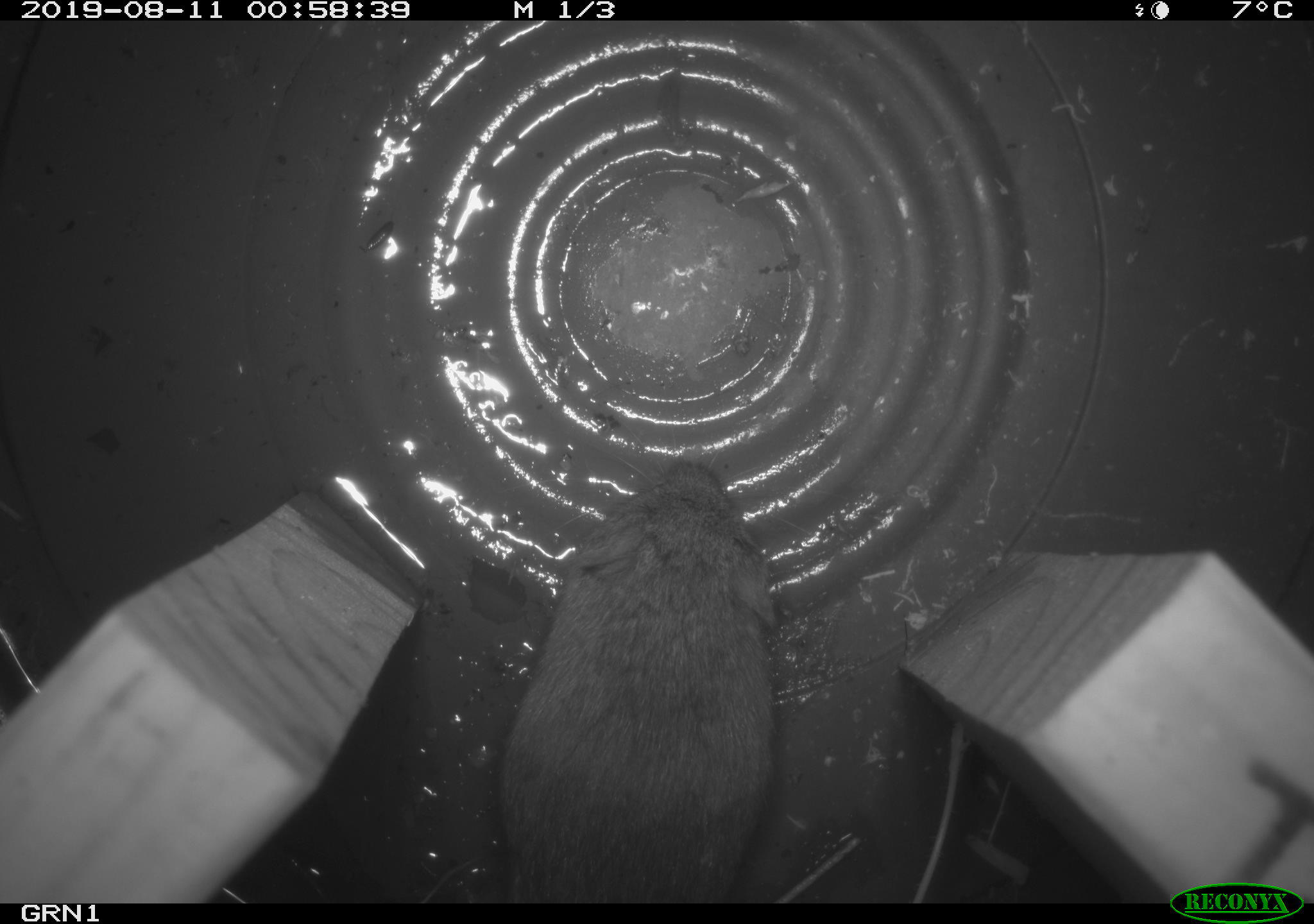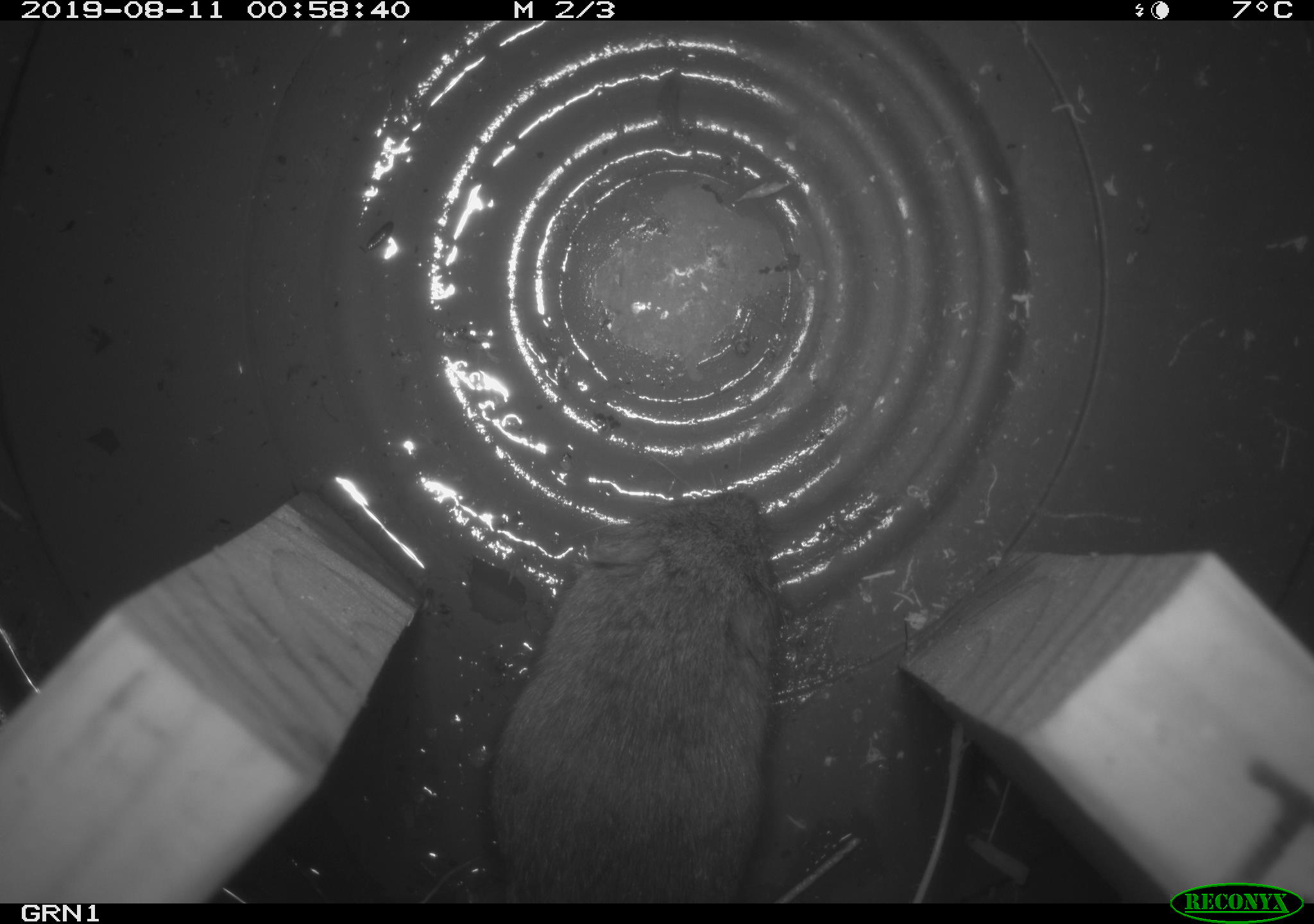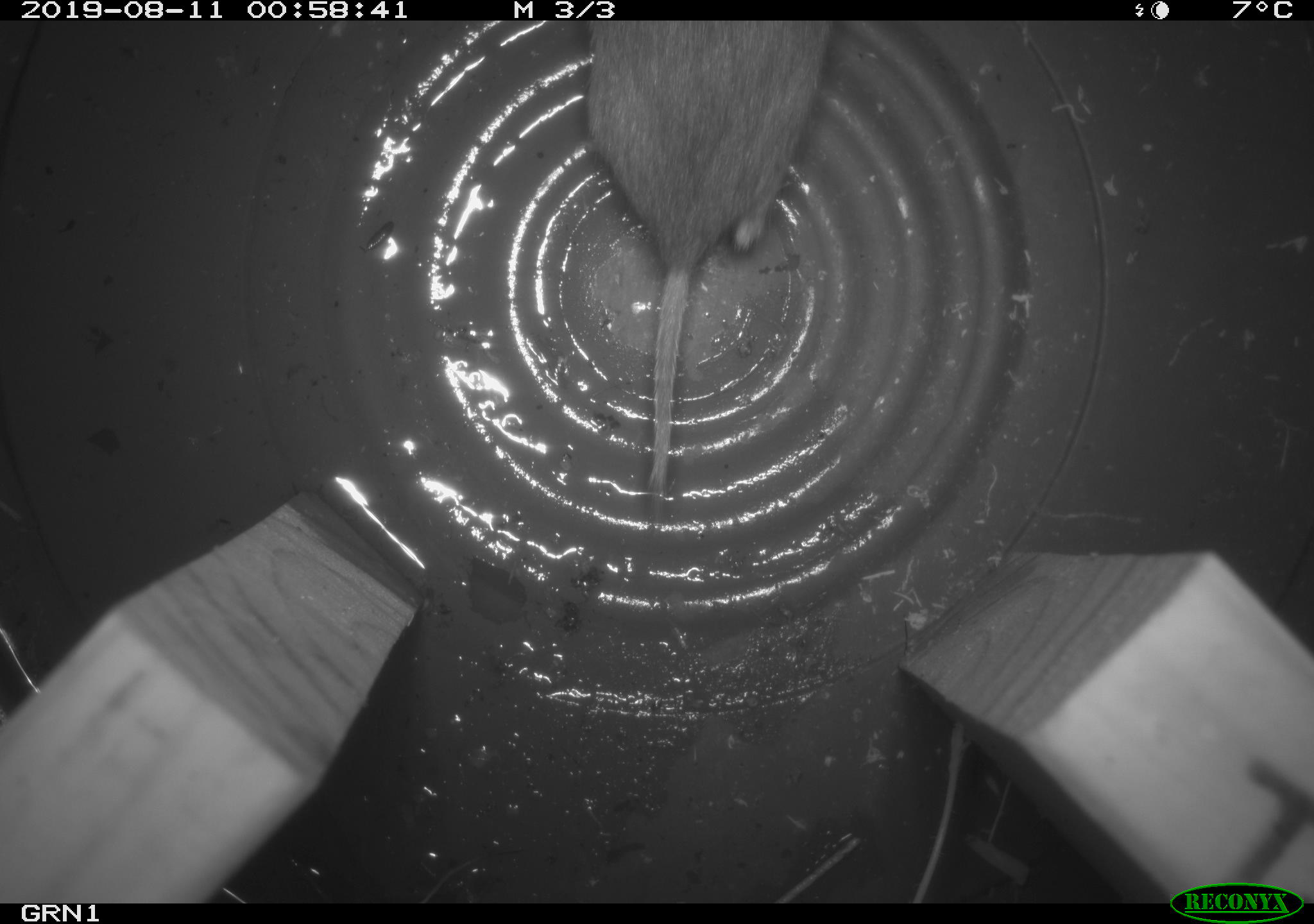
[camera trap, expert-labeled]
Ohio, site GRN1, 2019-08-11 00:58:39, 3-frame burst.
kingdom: Animalia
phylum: Chordata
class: Mammalia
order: Rodentia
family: Cricetidae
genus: Microtus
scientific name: Microtus pennsylvanicus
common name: meadow vole